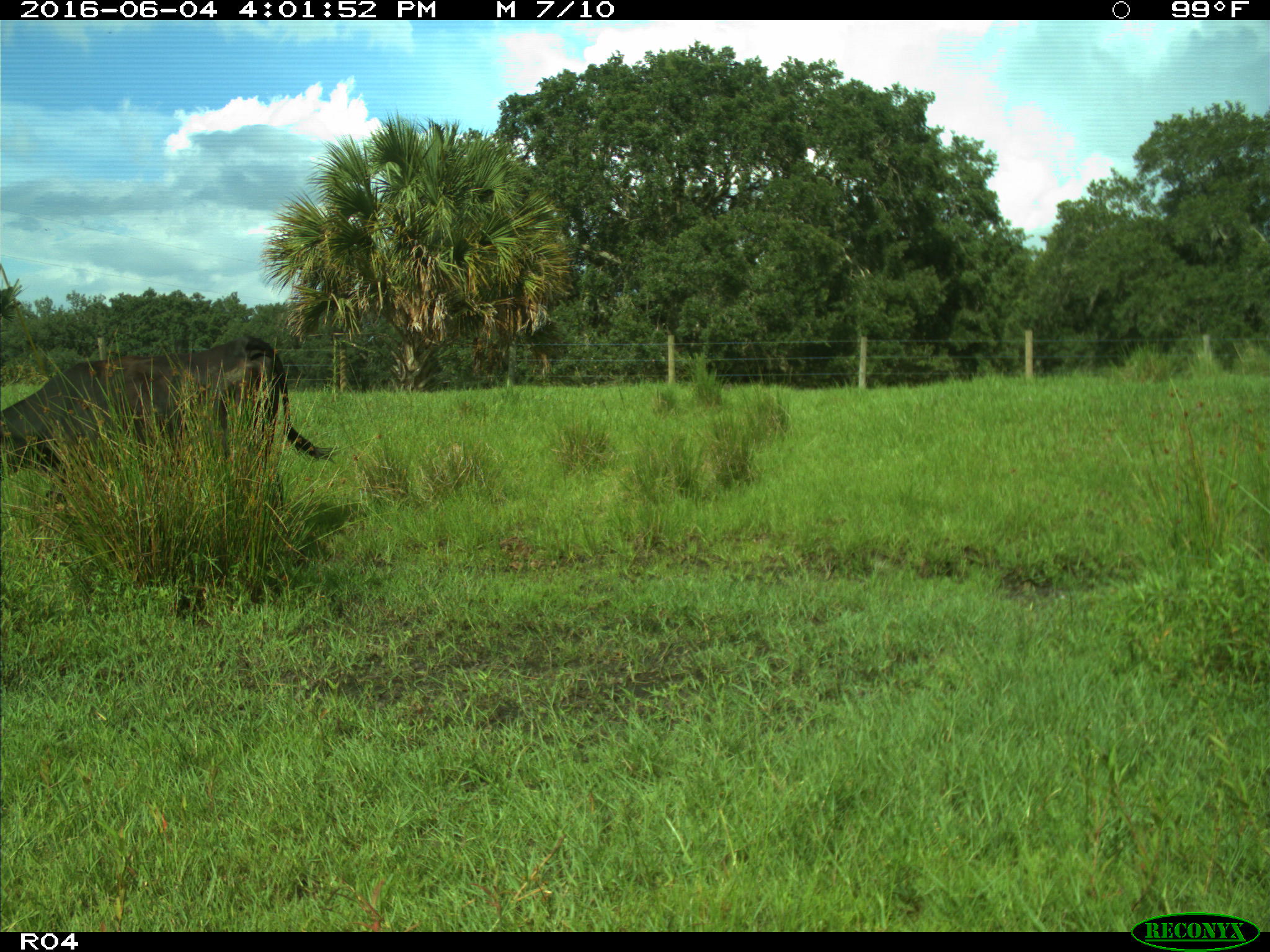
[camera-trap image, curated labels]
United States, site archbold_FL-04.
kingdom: Animalia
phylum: Chordata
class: Mammalia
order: Artiodactyla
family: Bovidae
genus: Bos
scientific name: Bos taurus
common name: domestic cow